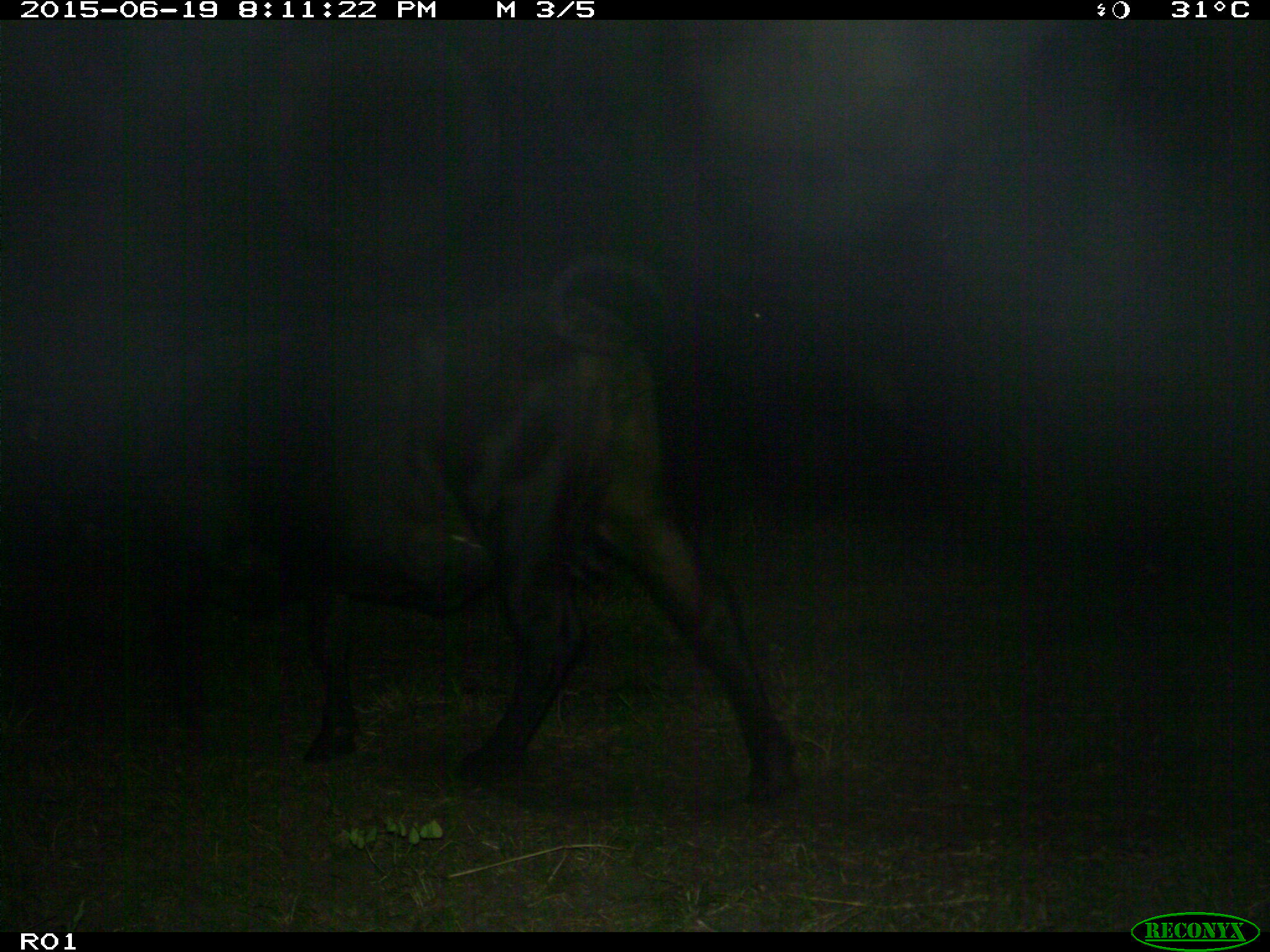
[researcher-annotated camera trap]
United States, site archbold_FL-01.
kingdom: Animalia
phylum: Chordata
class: Mammalia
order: Artiodactyla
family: Bovidae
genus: Bos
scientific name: Bos taurus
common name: domestic cow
Bos taurus (domestic cow).